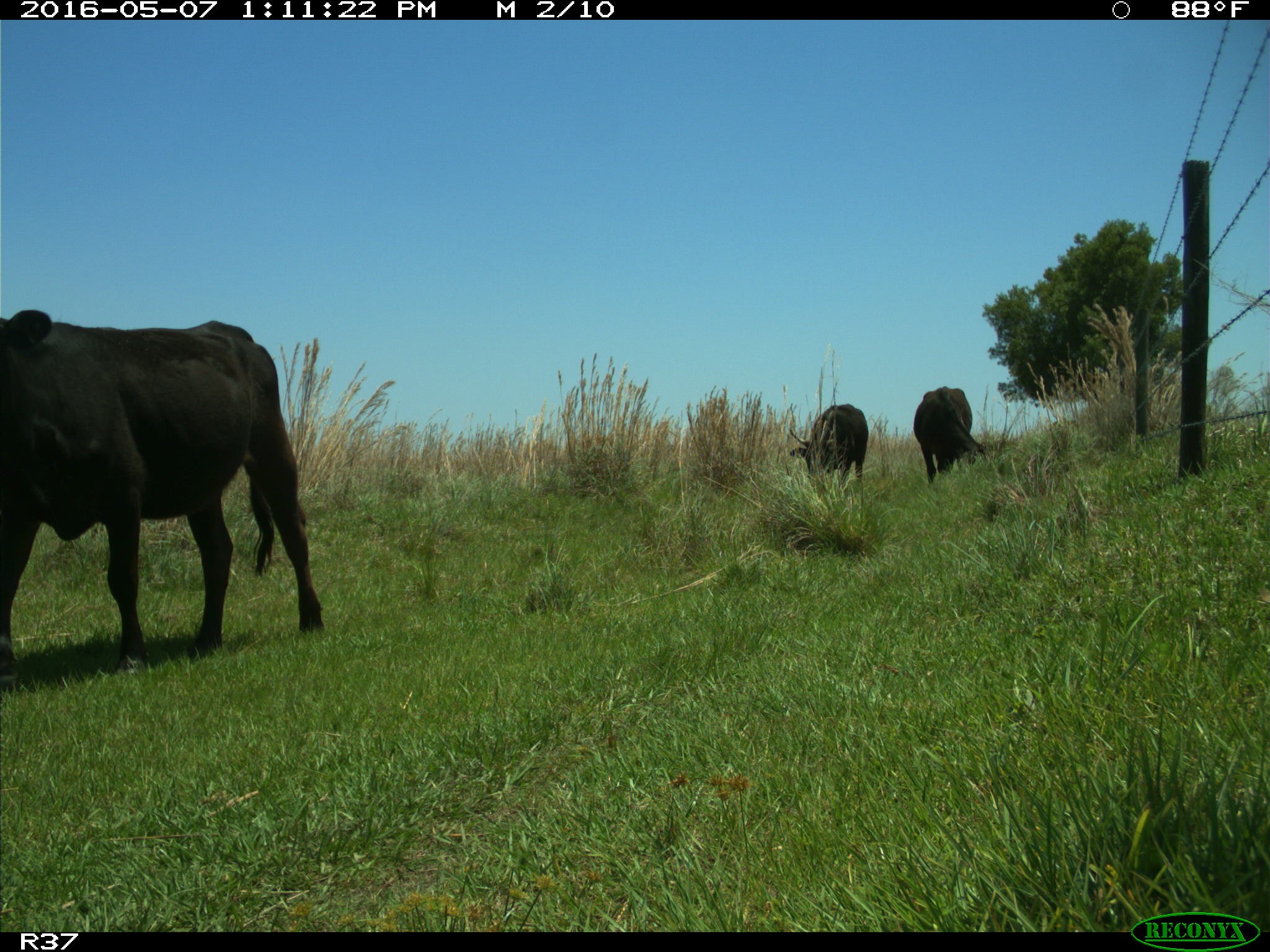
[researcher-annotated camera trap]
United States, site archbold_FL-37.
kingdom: Animalia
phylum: Chordata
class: Mammalia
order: Artiodactyla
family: Bovidae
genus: Bos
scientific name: Bos taurus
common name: domestic cow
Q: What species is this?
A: Bos taurus (domestic cow).